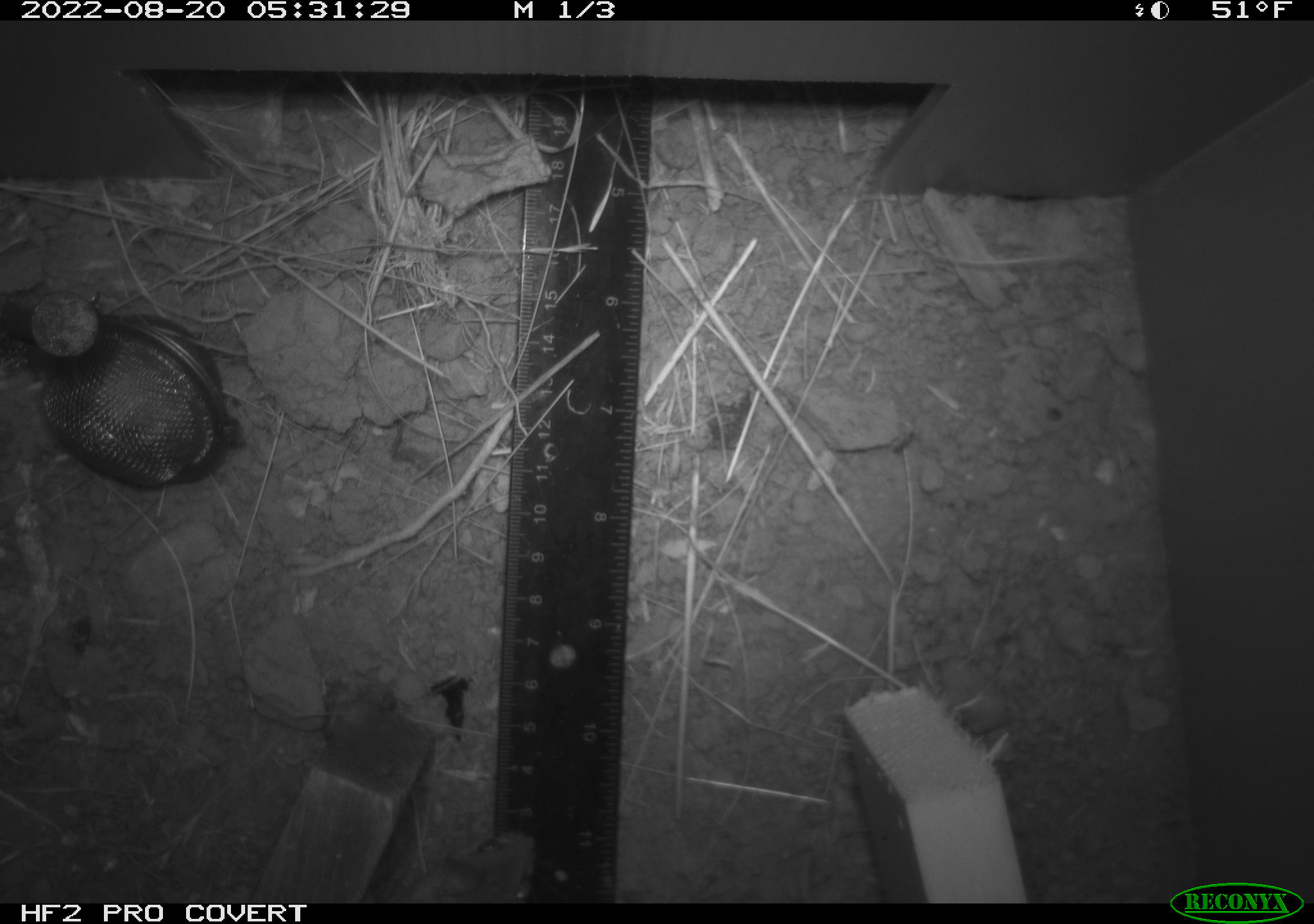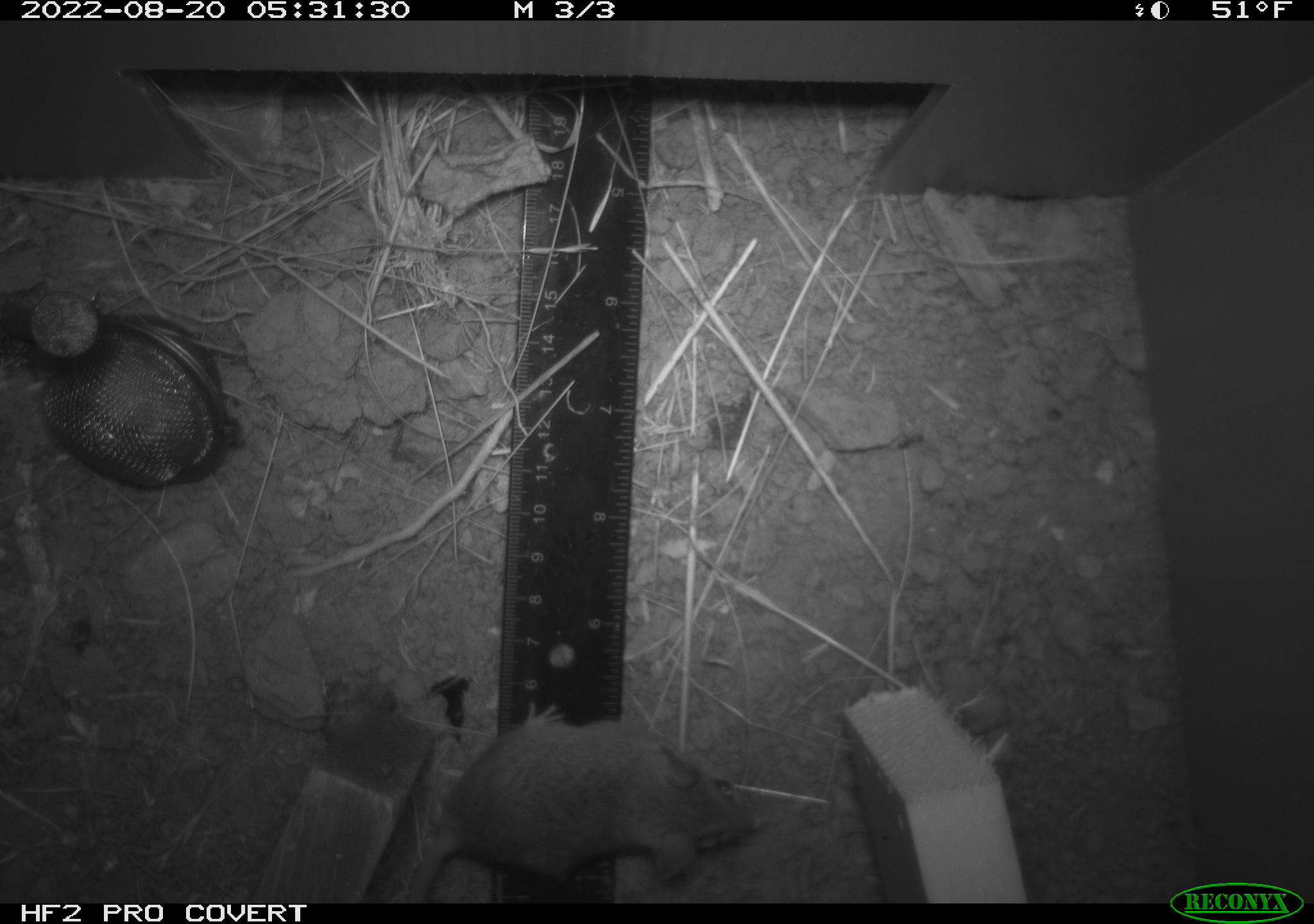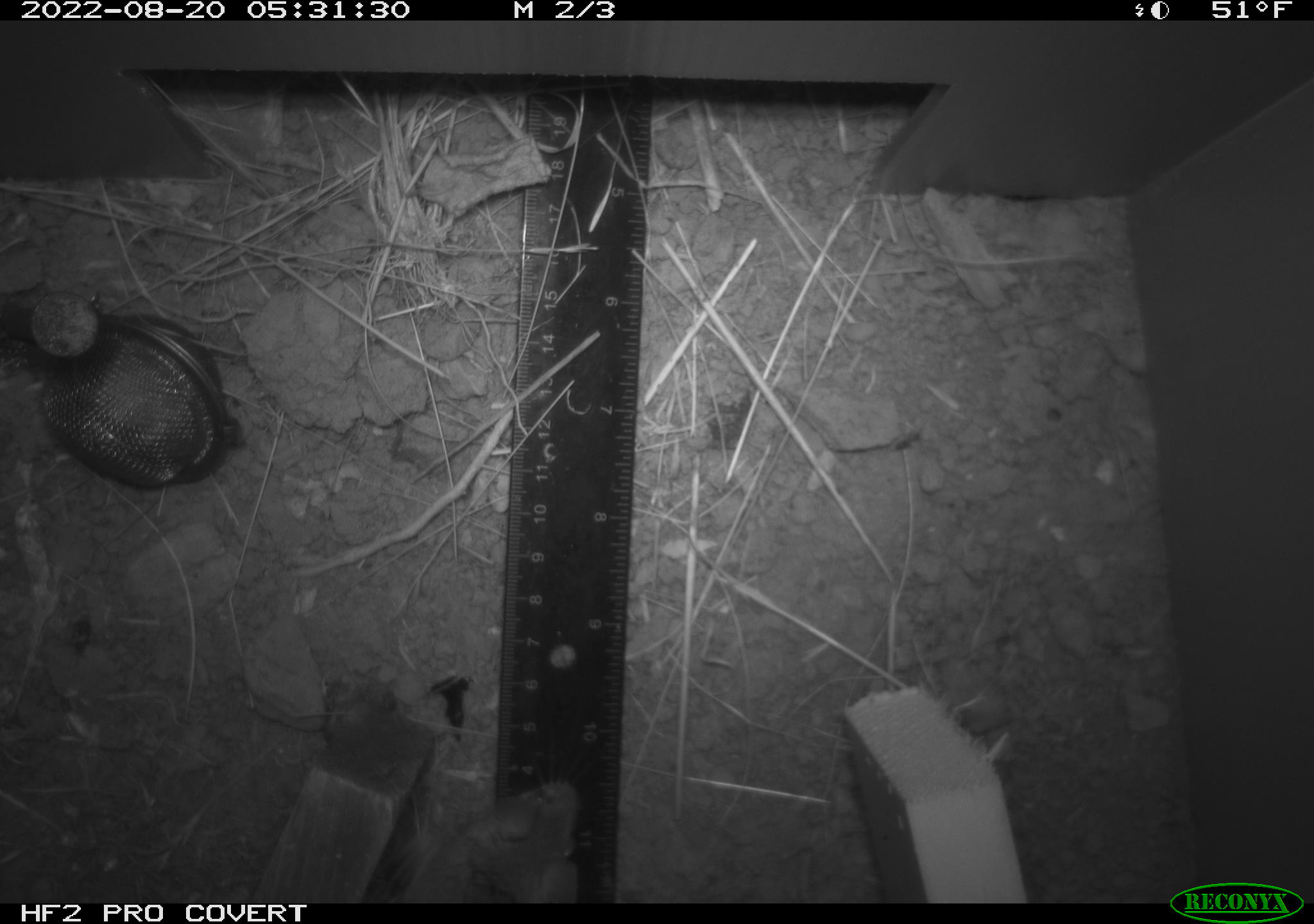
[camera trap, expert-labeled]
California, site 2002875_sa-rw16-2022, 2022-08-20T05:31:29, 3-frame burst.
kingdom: Animalia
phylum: Chordata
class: Mammalia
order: Rodentia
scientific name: Rodentia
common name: mouse species